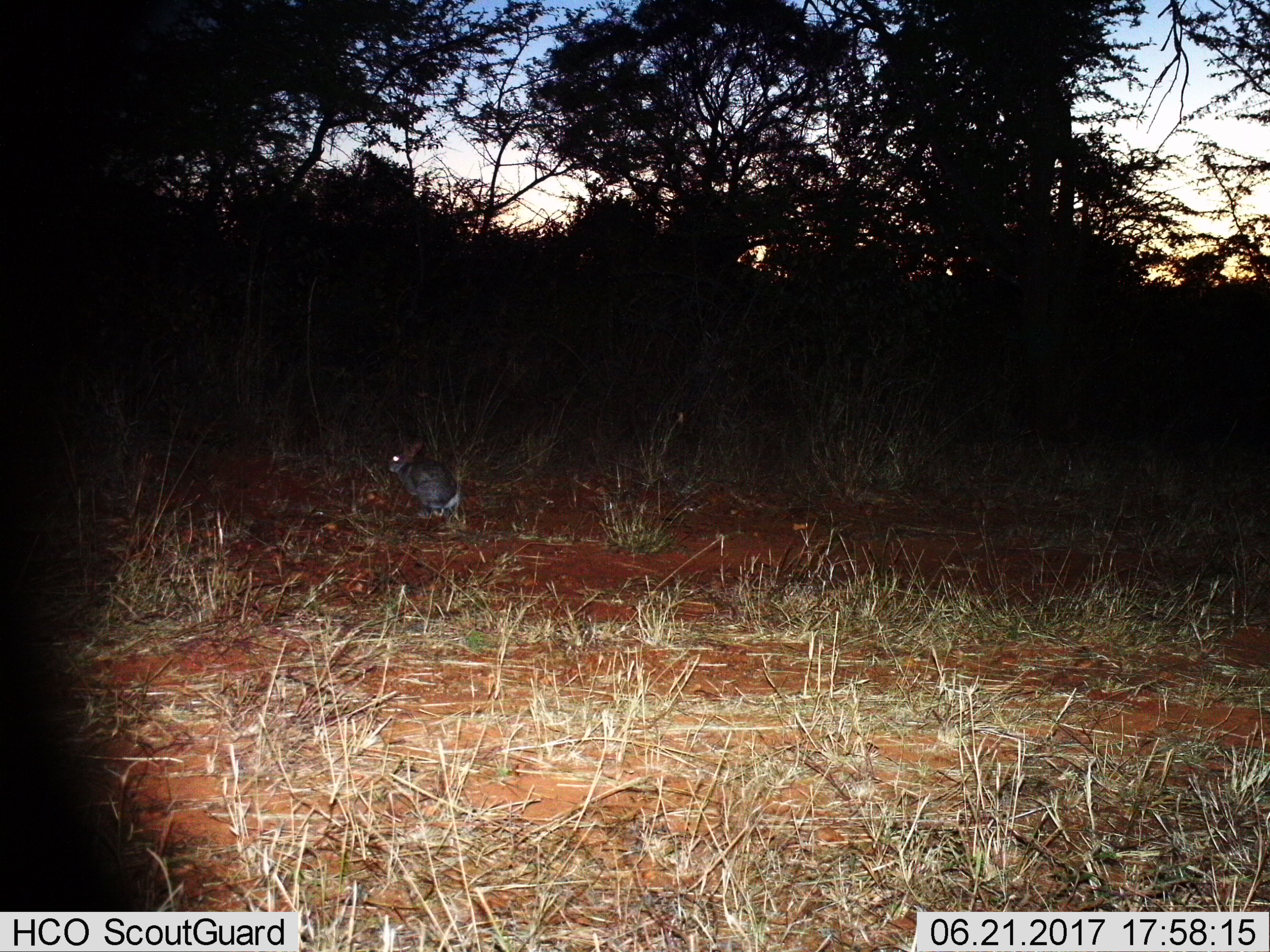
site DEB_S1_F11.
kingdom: Animalia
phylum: Chordata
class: Mammalia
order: Lagomorpha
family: Leporidae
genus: Lepus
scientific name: Lepus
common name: hare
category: hareunknown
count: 1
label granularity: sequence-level